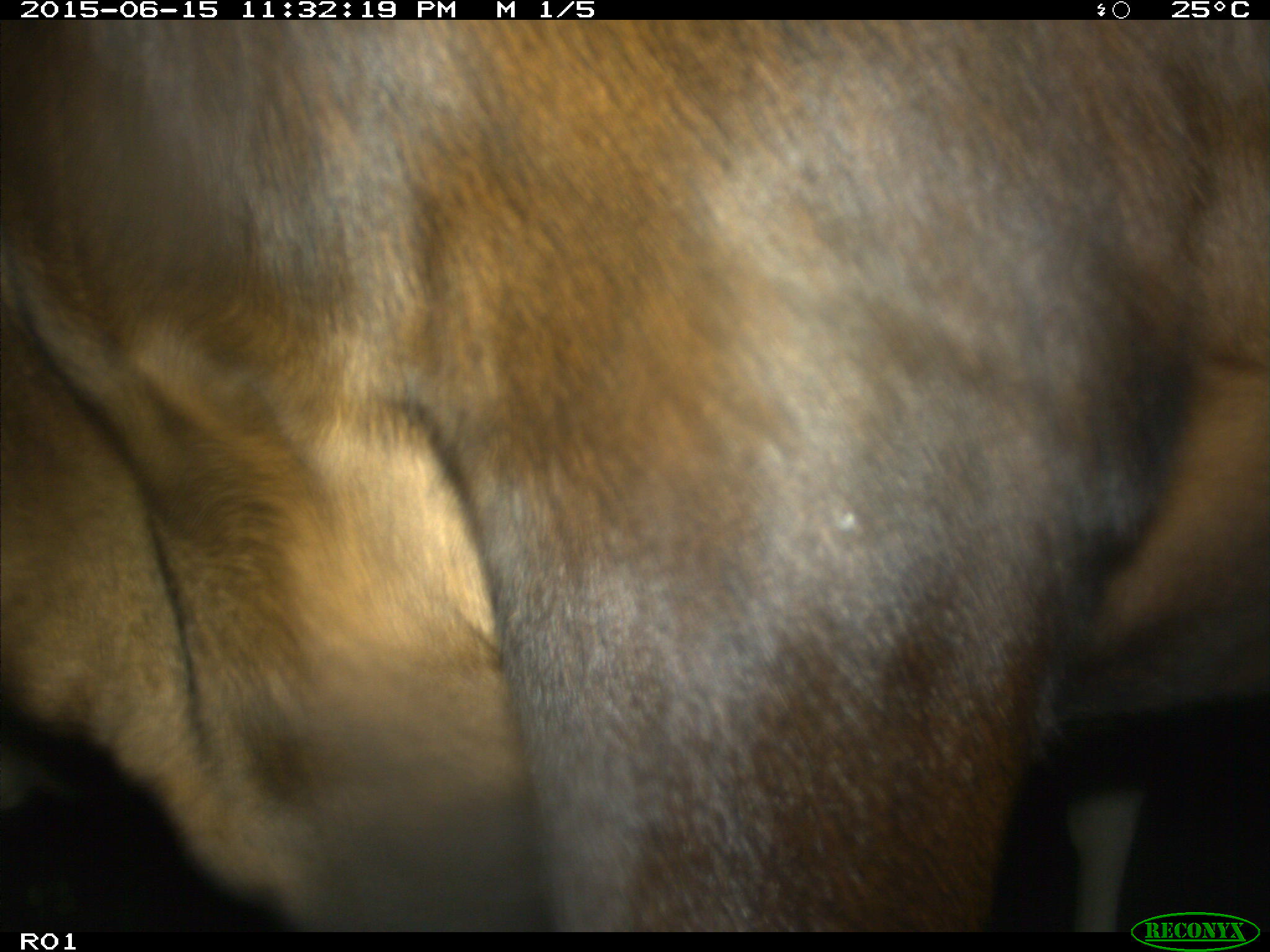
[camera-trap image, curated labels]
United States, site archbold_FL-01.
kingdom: Animalia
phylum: Chordata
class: Mammalia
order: Artiodactyla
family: Bovidae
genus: Bos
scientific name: Bos taurus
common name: domestic cow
Bos taurus (domestic cow).